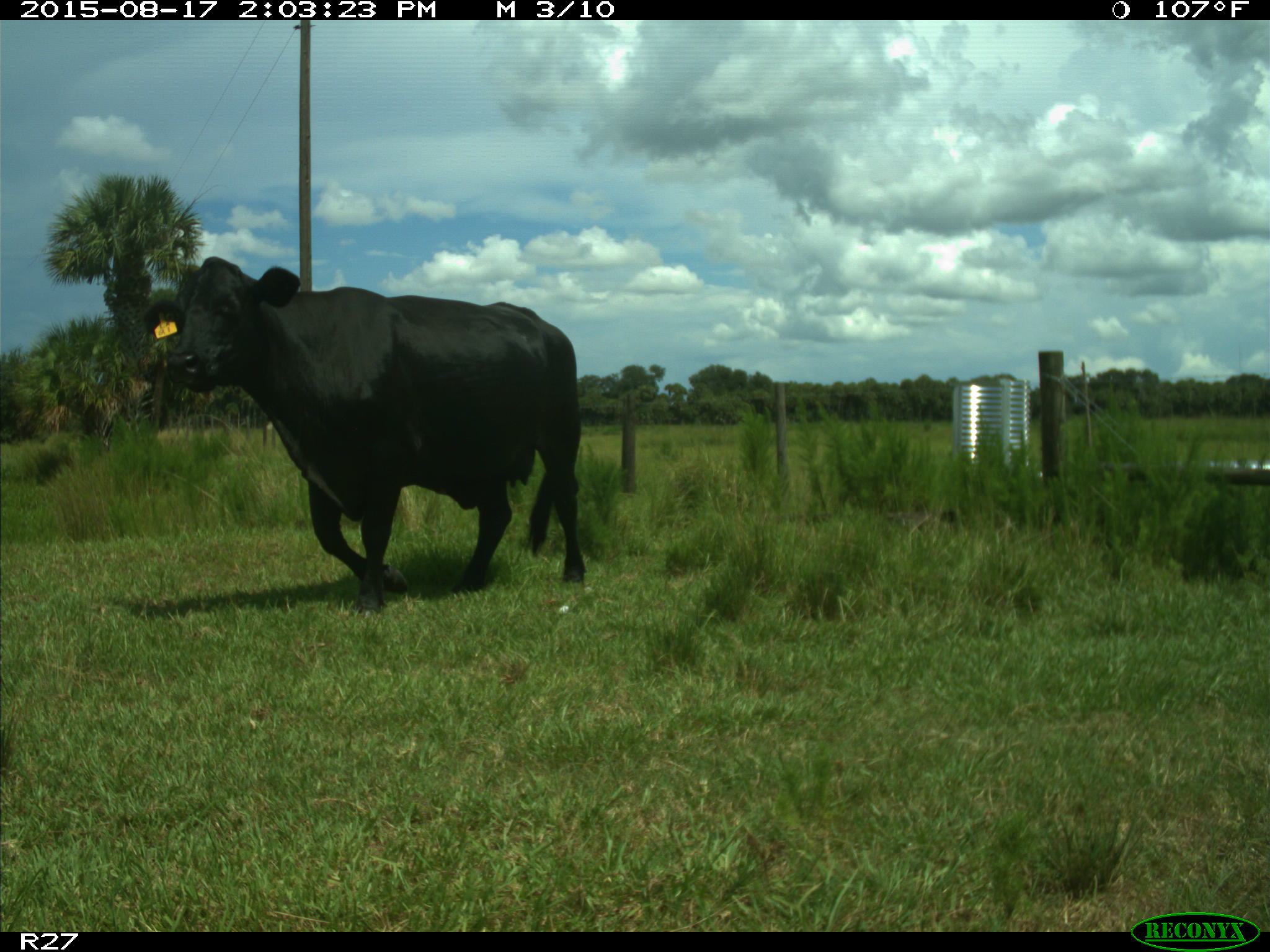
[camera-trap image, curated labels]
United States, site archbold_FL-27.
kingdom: Animalia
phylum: Chordata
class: Mammalia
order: Artiodactyla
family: Bovidae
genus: Bos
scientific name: Bos taurus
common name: domestic cow